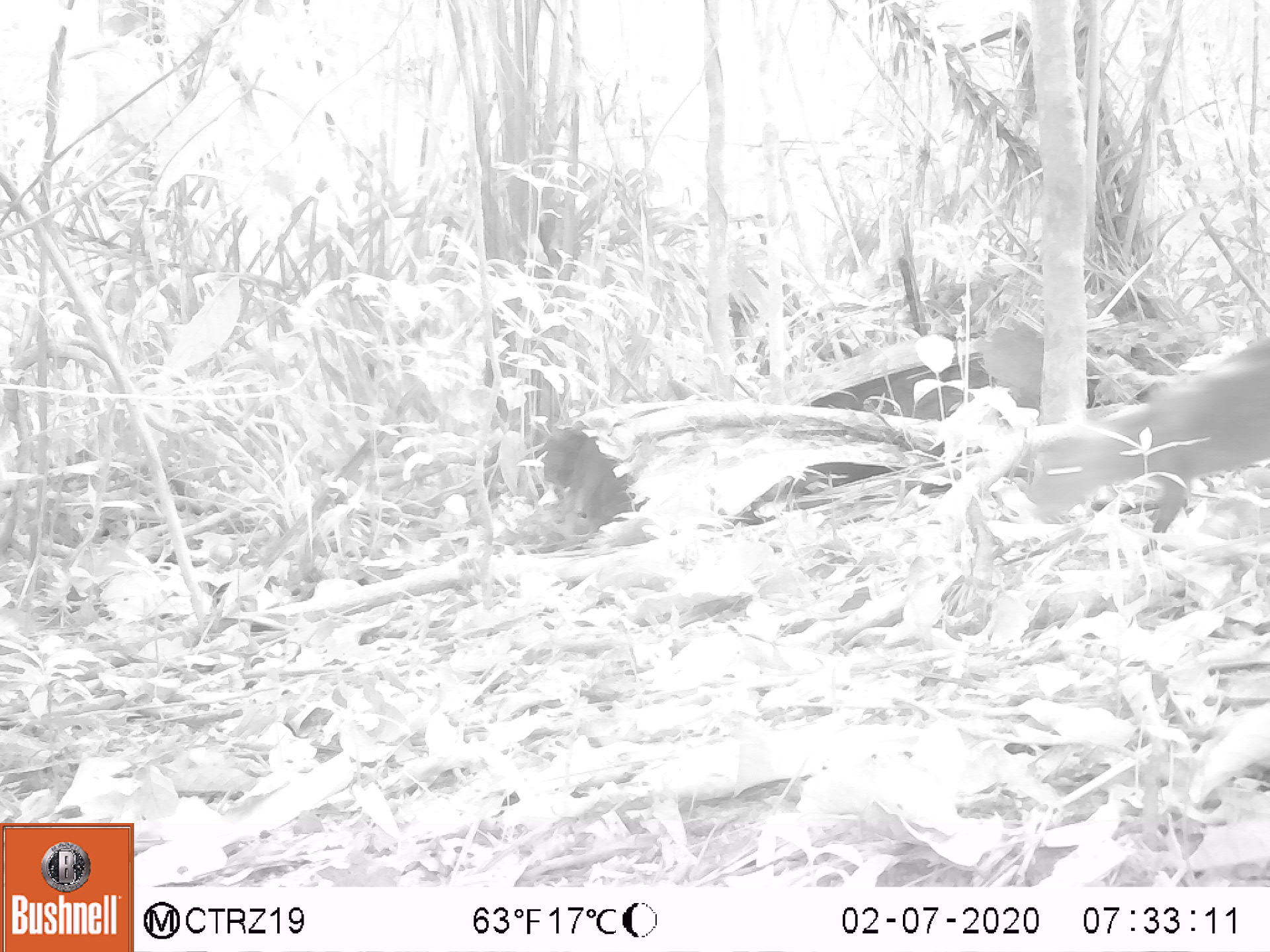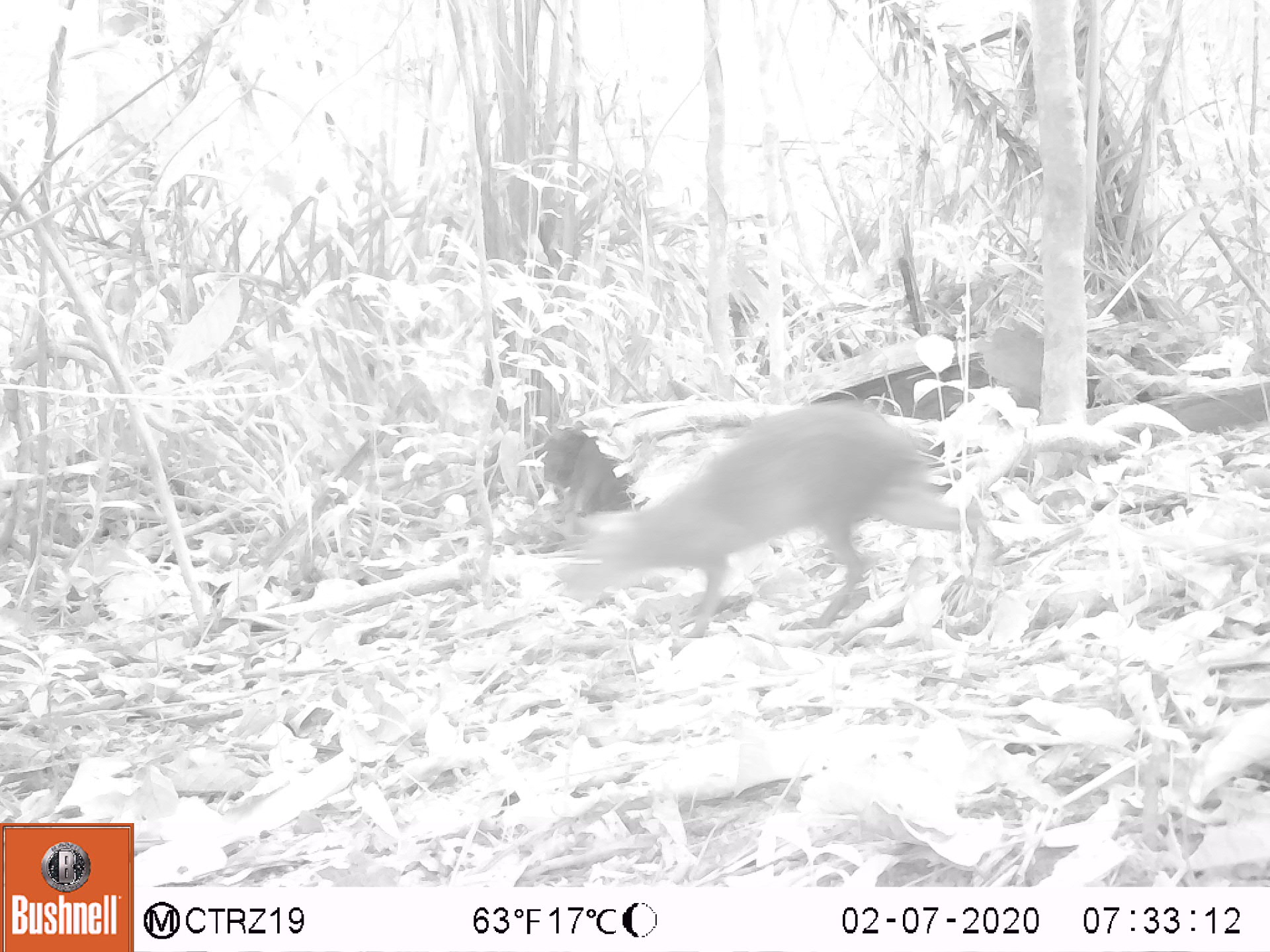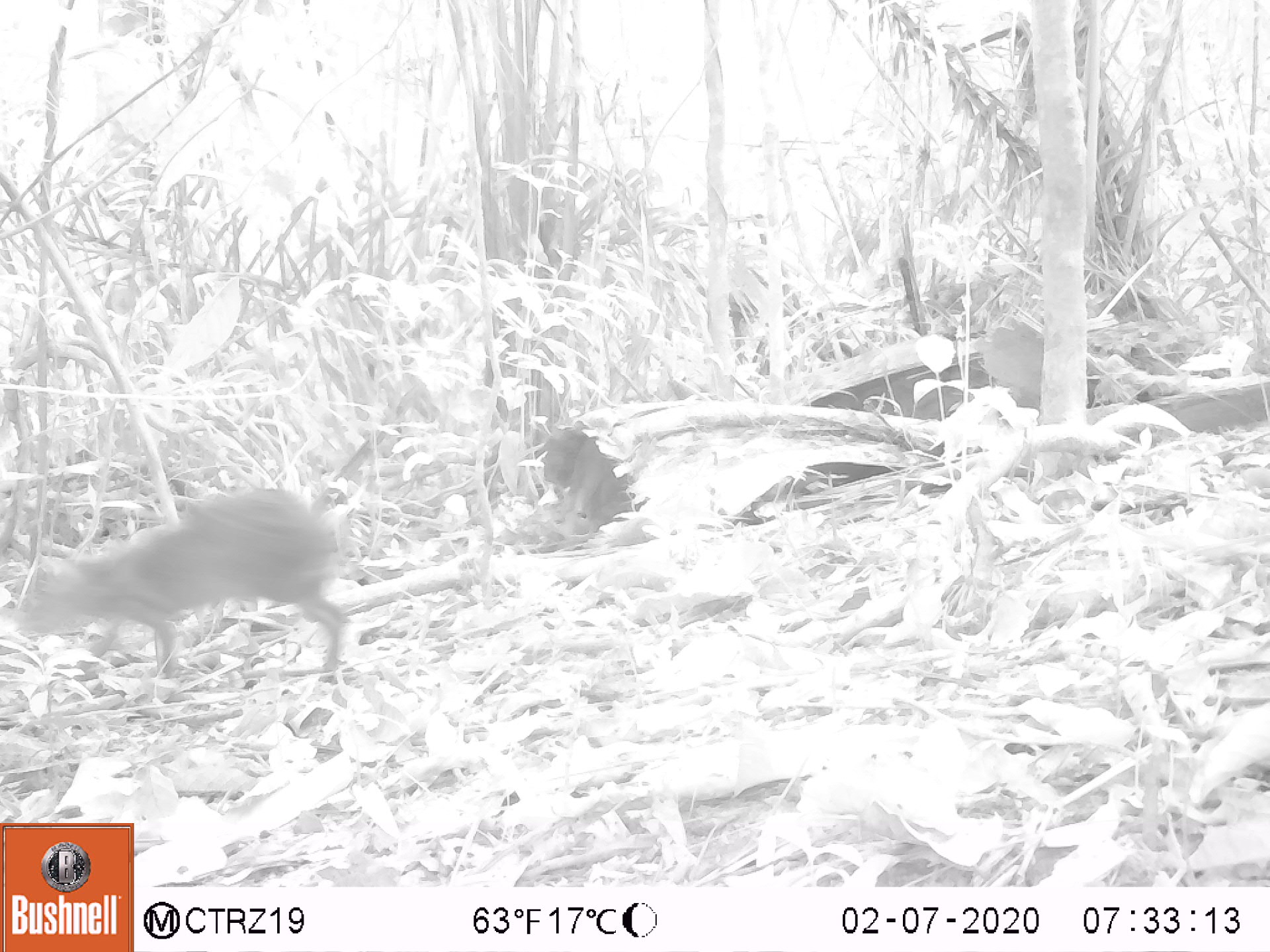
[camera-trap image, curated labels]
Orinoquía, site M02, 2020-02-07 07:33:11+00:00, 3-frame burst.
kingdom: Animalia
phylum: Chordata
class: Mammalia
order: Rodentia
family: Dasyproctidae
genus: Dasyprocta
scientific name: Dasyprocta fuliginosa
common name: black agouti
Black agouti (Dasyprocta fuliginosa).